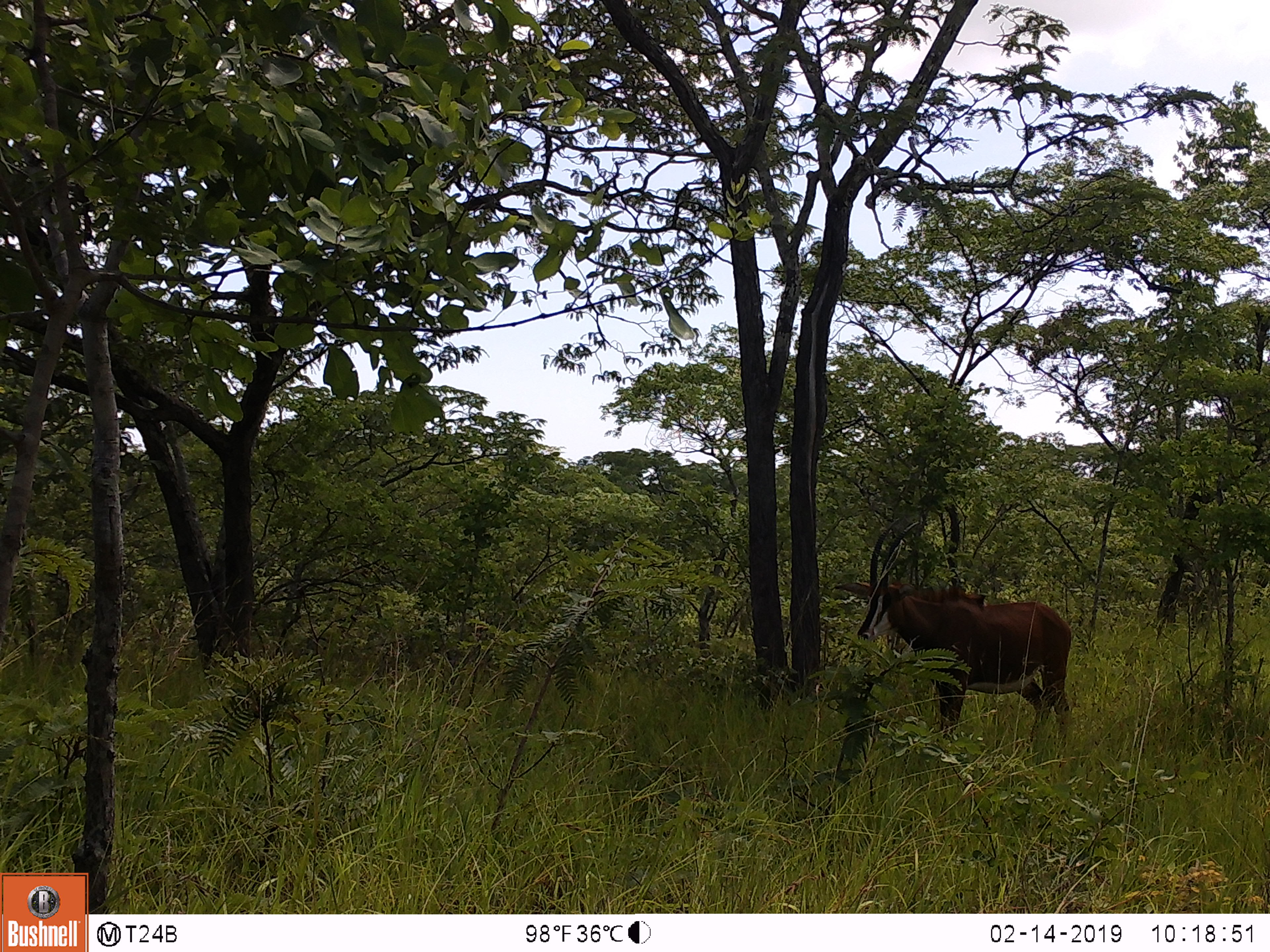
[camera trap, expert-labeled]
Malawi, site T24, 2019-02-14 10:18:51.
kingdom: Animalia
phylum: Chordata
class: Mammalia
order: Artiodactyla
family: Bovidae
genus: Hippotragus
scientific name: Hippotragus niger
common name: sable antelope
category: sable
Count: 1.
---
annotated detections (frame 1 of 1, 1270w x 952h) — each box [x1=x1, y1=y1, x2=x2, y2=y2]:
sable: [x1=835, y1=520, x2=1084, y2=761]